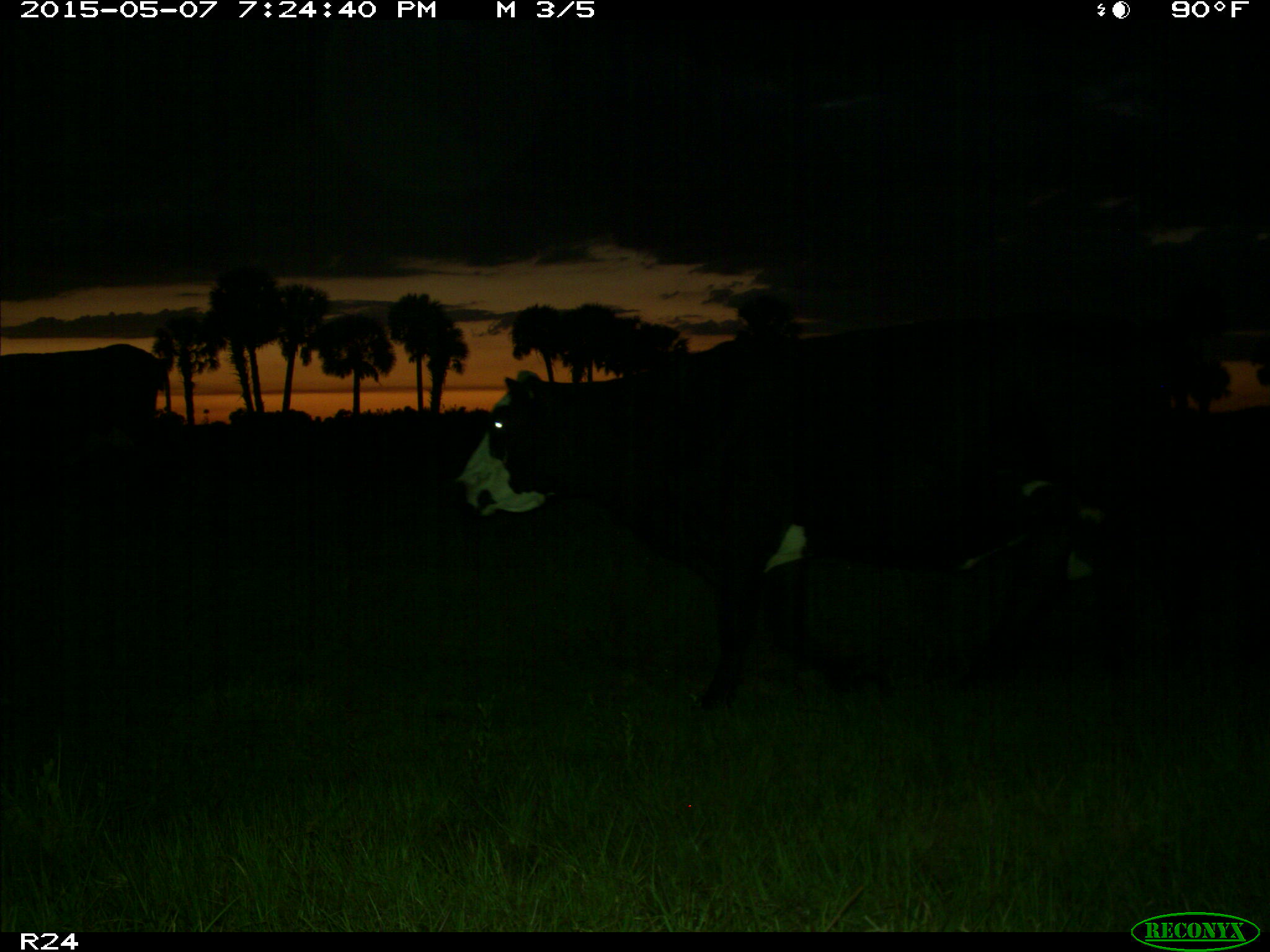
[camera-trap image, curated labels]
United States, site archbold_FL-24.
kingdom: Animalia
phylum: Chordata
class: Mammalia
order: Artiodactyla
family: Bovidae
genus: Bos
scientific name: Bos taurus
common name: domestic cow